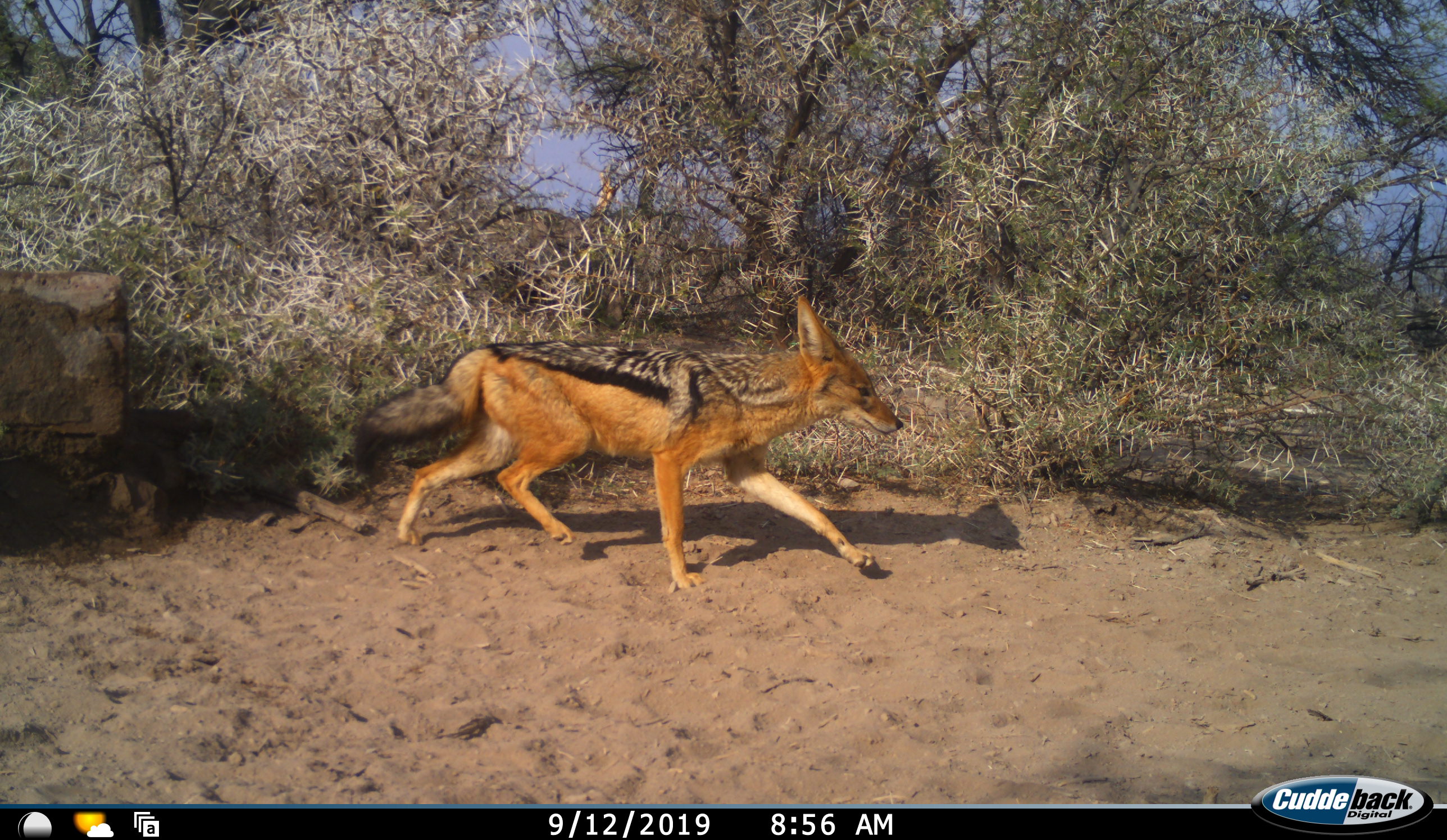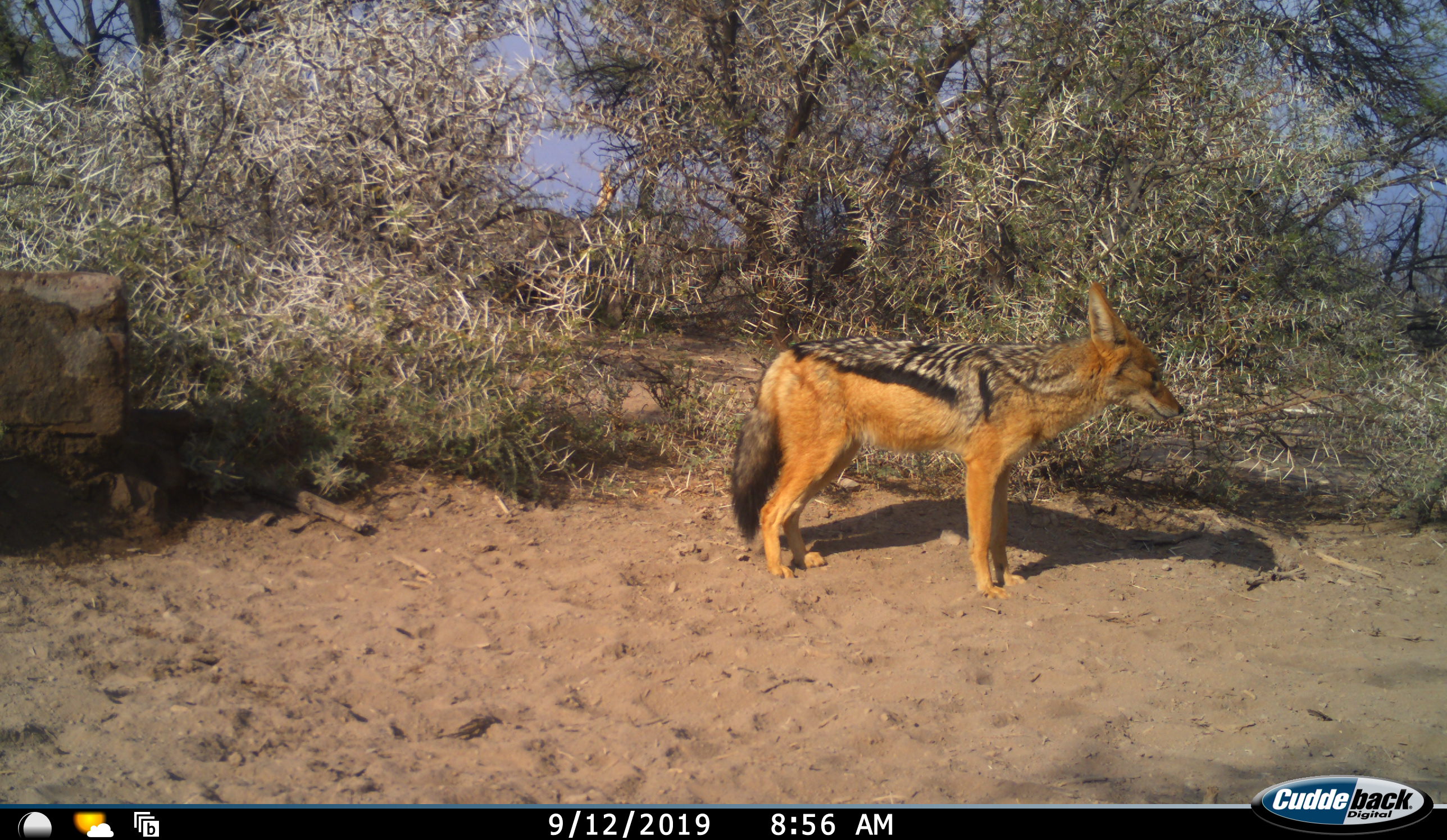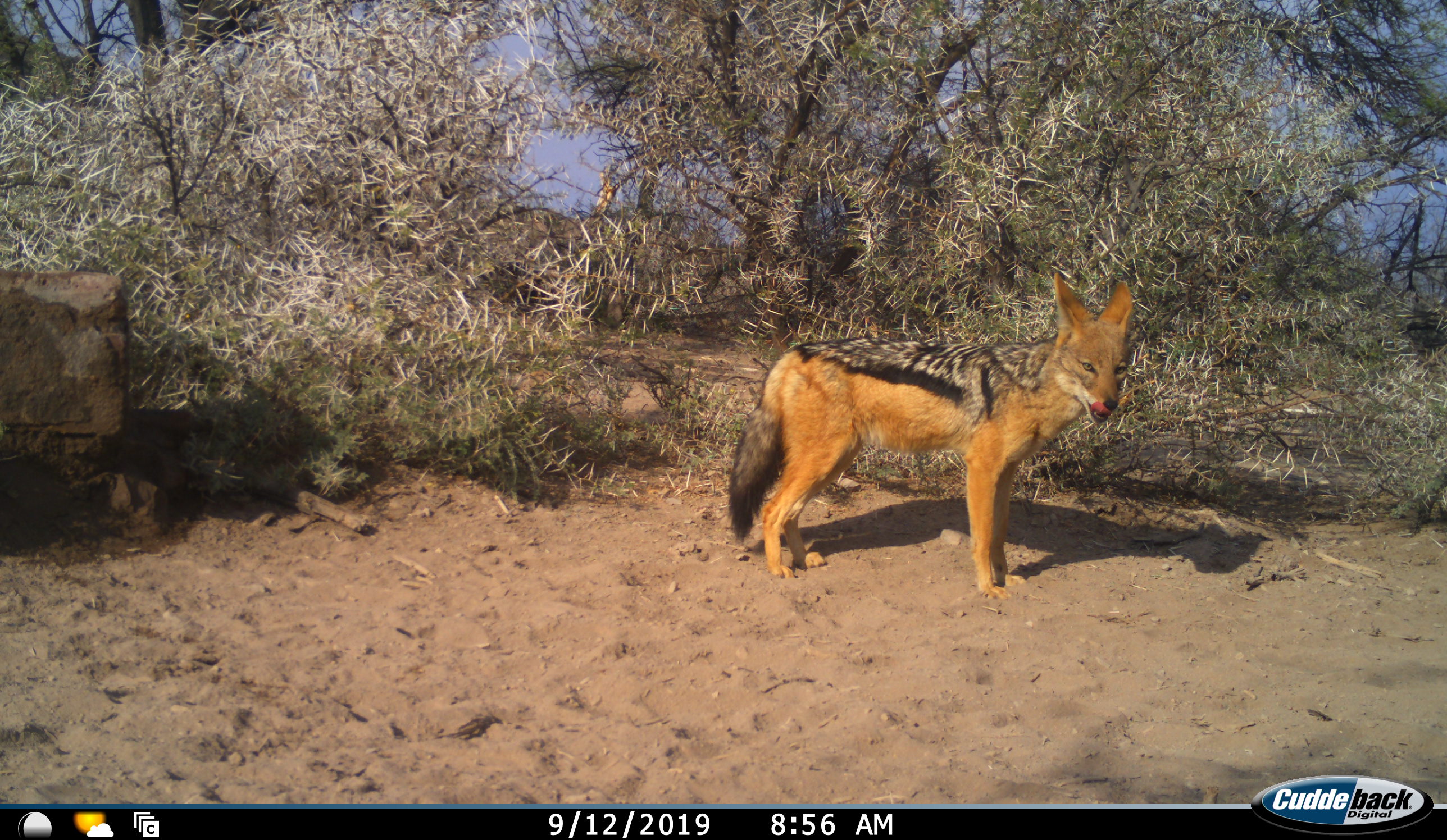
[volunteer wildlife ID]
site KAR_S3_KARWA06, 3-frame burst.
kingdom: Animalia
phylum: Chordata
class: Mammalia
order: Carnivora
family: Canidae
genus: Lupulella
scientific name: Lupulella mesomelas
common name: black-backed jackal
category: jackalblackbacked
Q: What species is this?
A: Jackalblackbacked (black-backed jackal) (Lupulella mesomelas).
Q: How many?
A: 1.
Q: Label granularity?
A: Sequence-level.